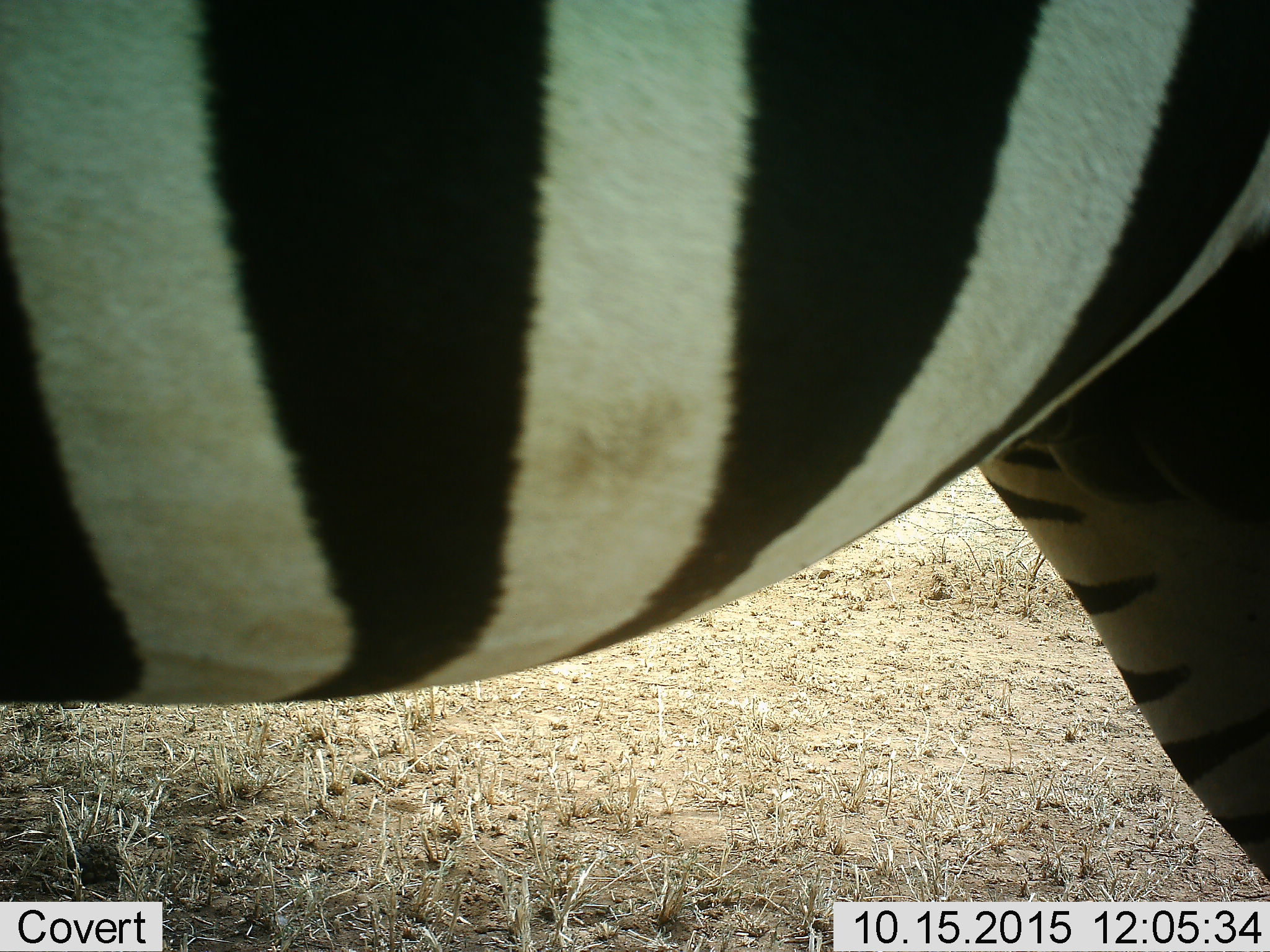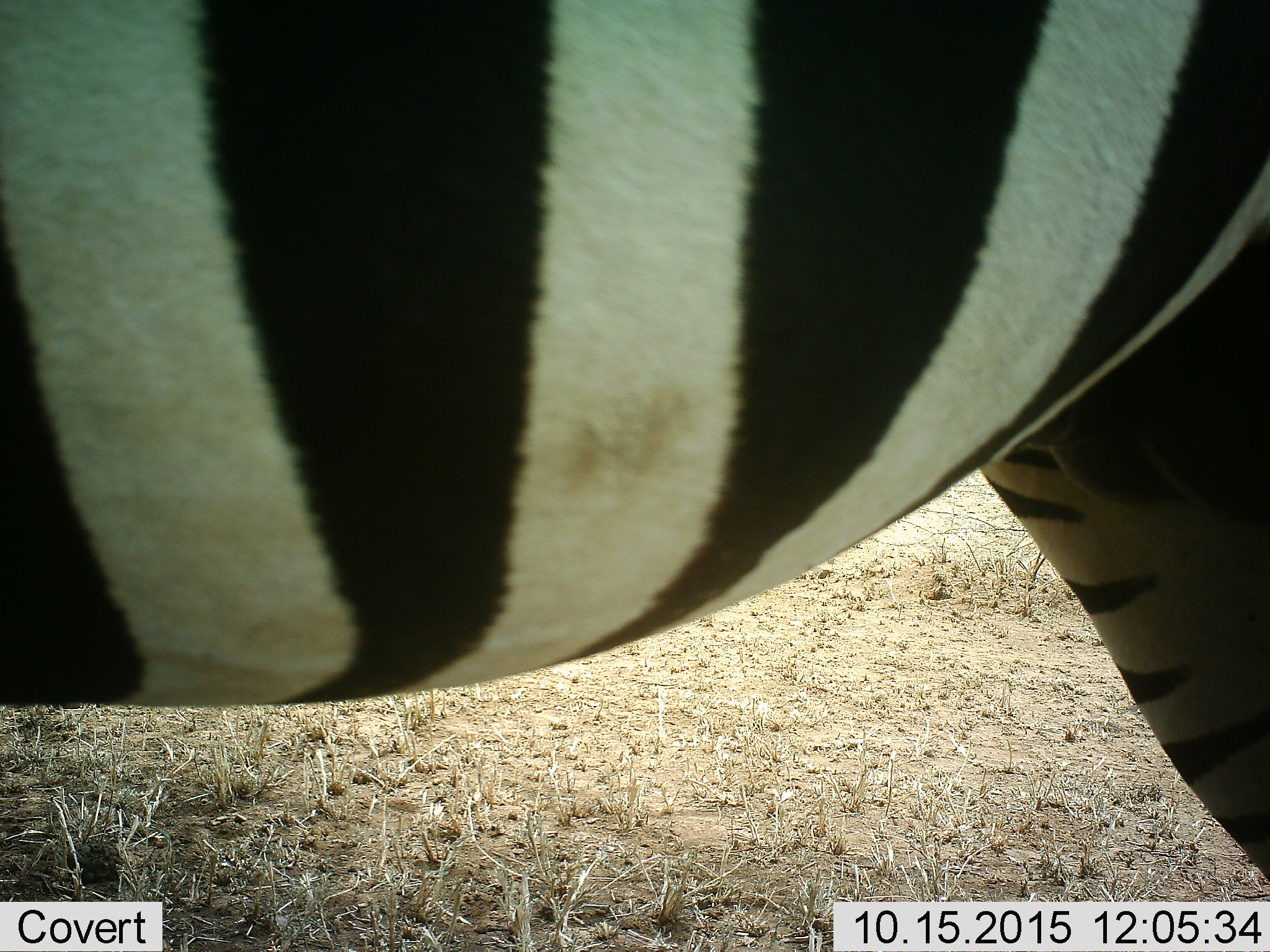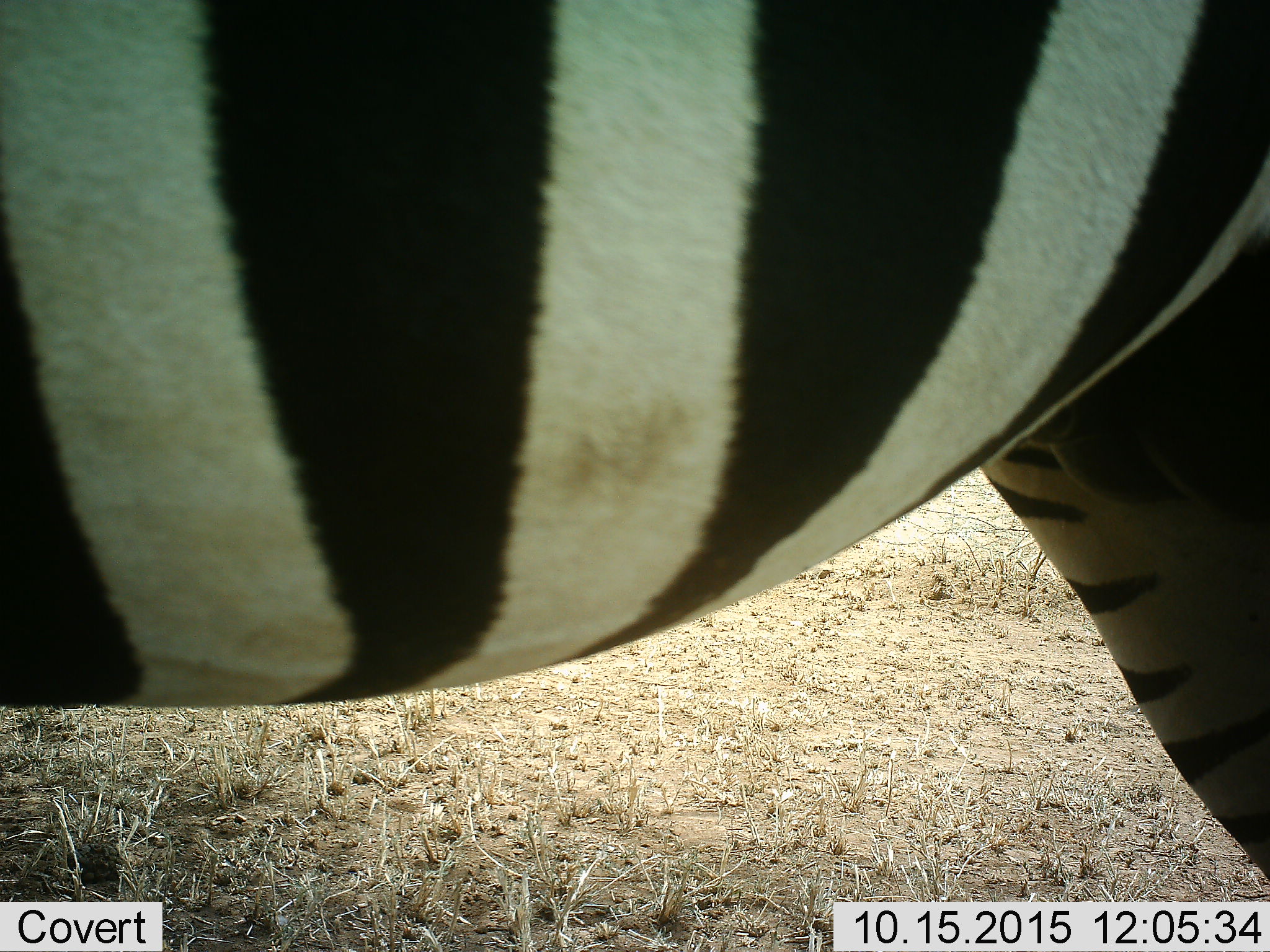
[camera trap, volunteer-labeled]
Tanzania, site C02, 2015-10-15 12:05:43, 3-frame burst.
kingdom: Animalia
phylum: Chordata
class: Mammalia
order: Perissodactyla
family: Equidae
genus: Equus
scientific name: Equus quagga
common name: plains zebra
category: zebra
Zebra (plains zebra) (Equus quagga), count 1. Behavior (volunteer vote fractions): standing 95%, resting 5%, moving 0%, interacting 0%. Young present (vote fraction): 0%. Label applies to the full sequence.